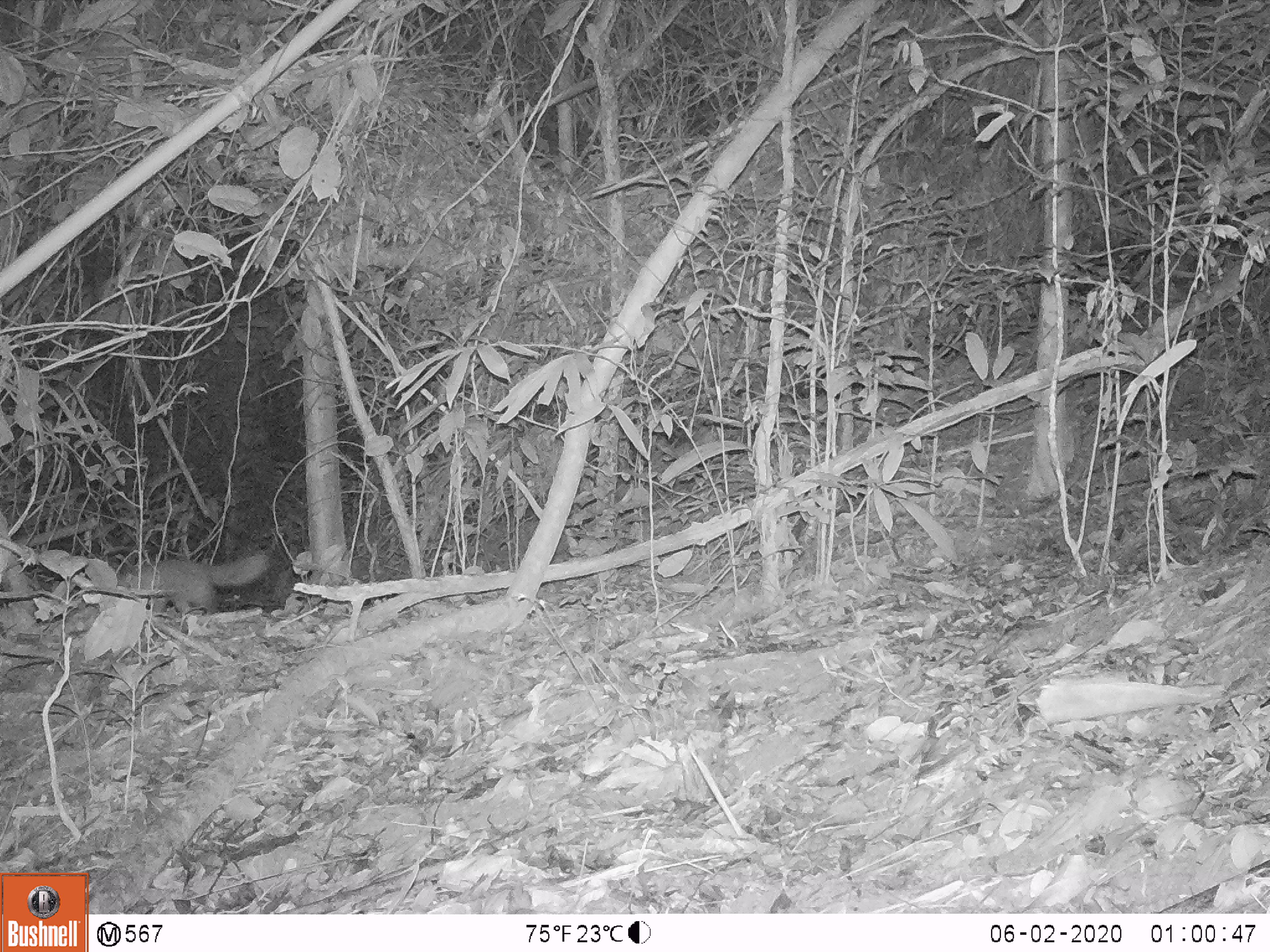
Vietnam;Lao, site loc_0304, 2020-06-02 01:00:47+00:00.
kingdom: Animalia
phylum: Chordata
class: Mammalia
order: Carnivora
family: Mustelidae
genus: Melogale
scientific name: Melogale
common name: ferret badger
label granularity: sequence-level